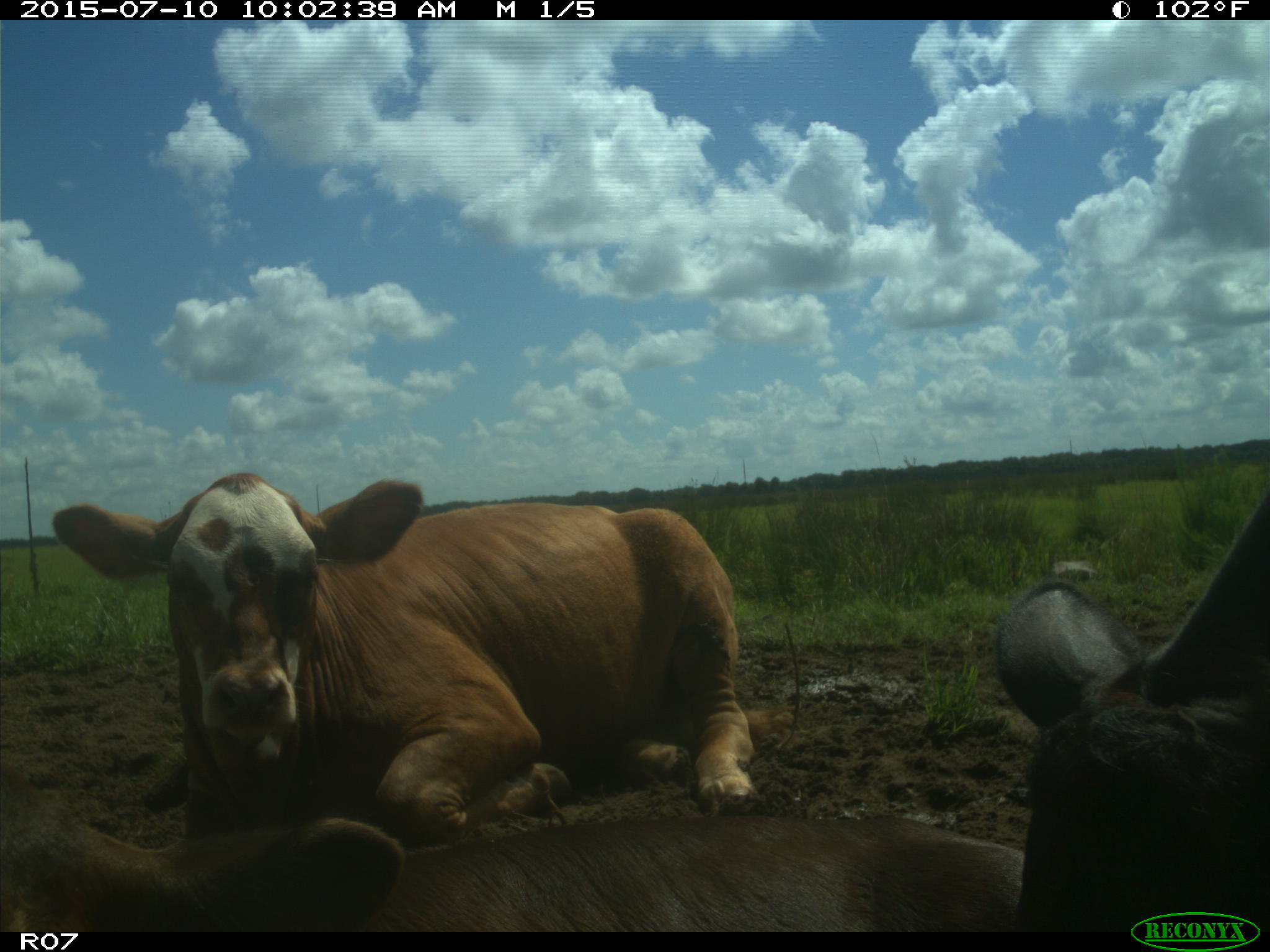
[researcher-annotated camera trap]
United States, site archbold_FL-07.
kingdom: Animalia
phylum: Chordata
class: Mammalia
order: Artiodactyla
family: Bovidae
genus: Bos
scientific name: Bos taurus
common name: domestic cow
Bos taurus (domestic cow).